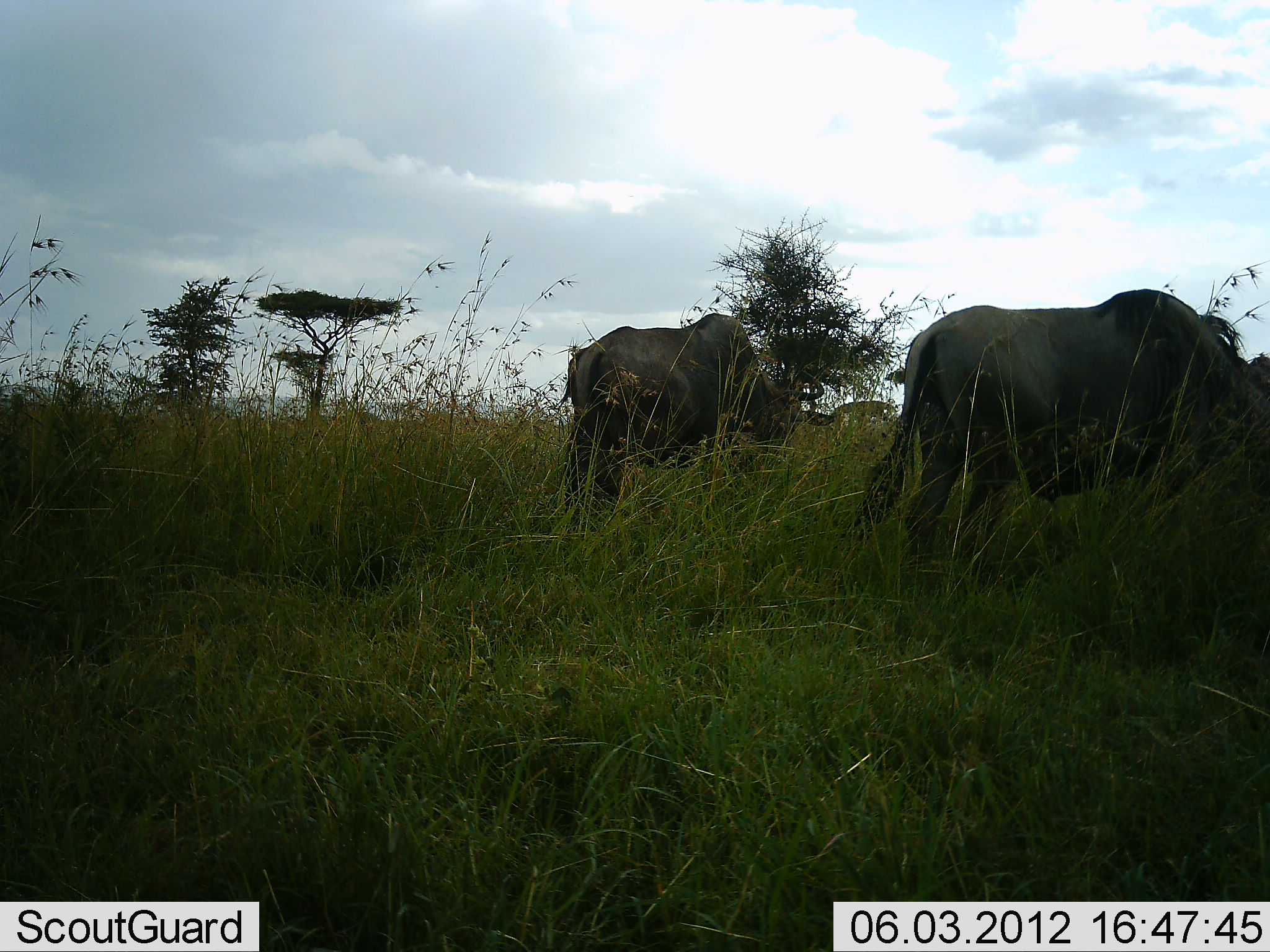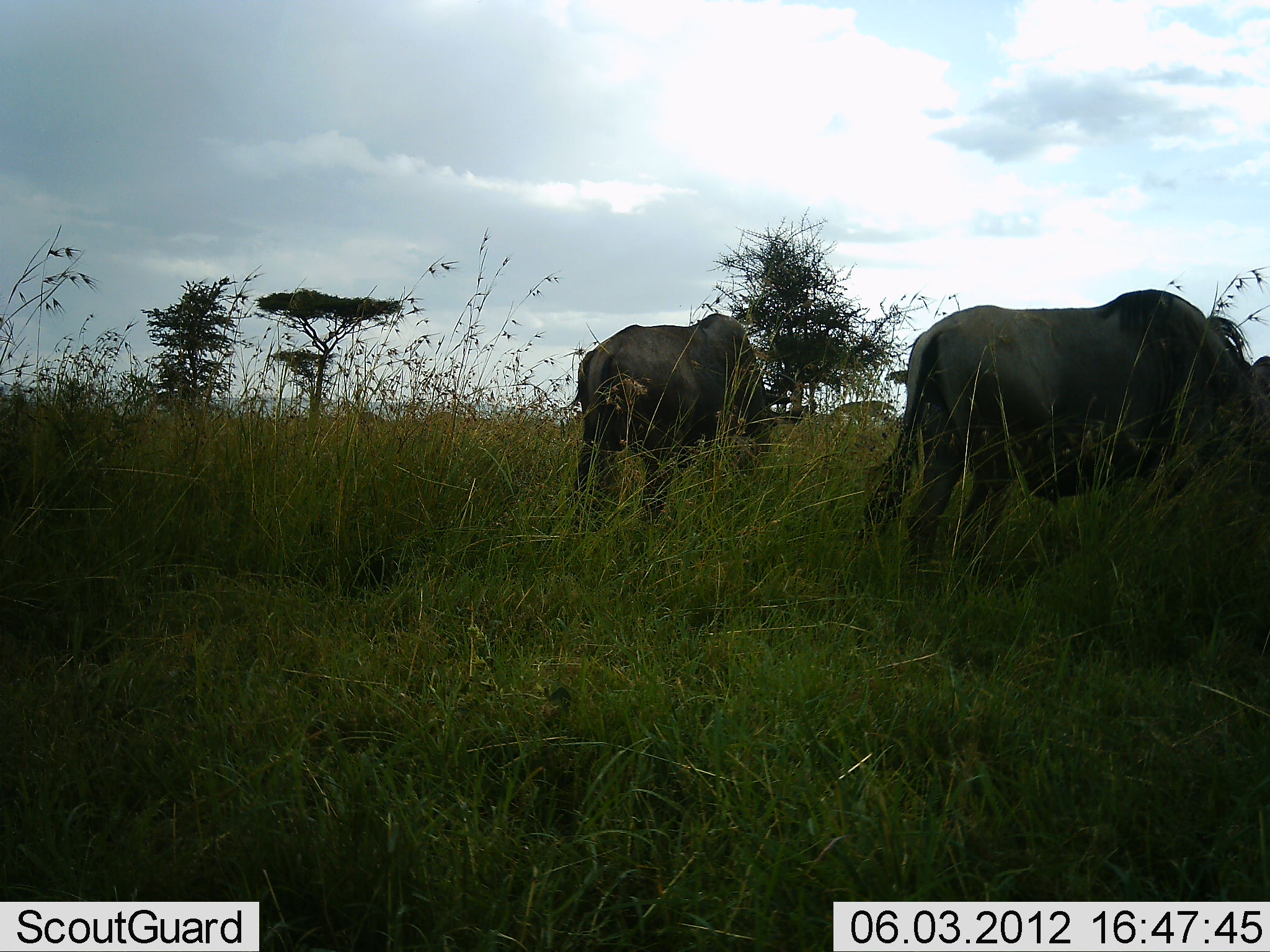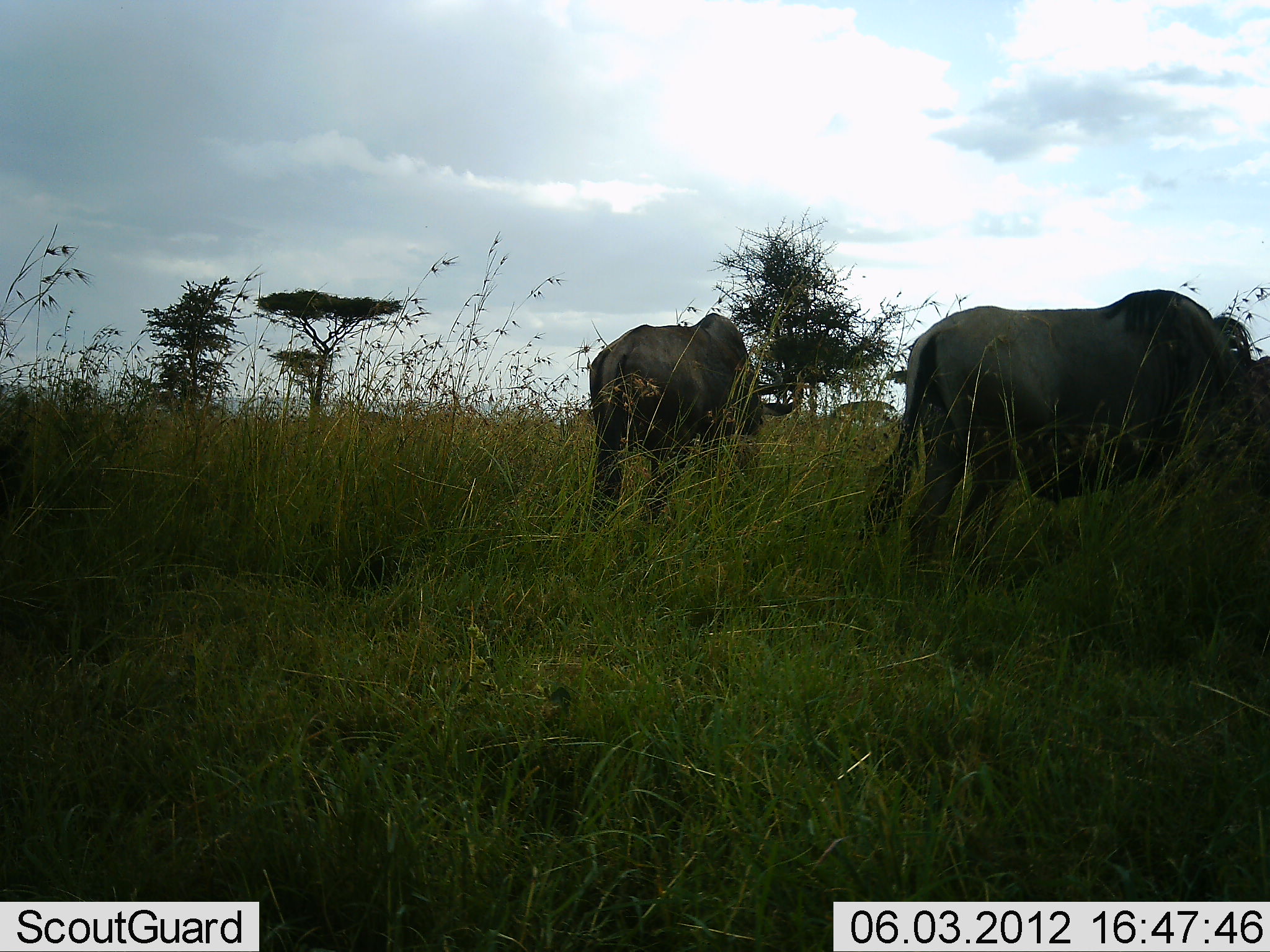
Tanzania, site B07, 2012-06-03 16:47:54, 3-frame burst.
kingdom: Animalia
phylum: Chordata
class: Mammalia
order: Artiodactyla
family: Bovidae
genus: Connochaetes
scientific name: Connochaetes taurinus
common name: blue wildebeest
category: wildebeest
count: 2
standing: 60%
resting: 0%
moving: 0%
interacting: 0%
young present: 0%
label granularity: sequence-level